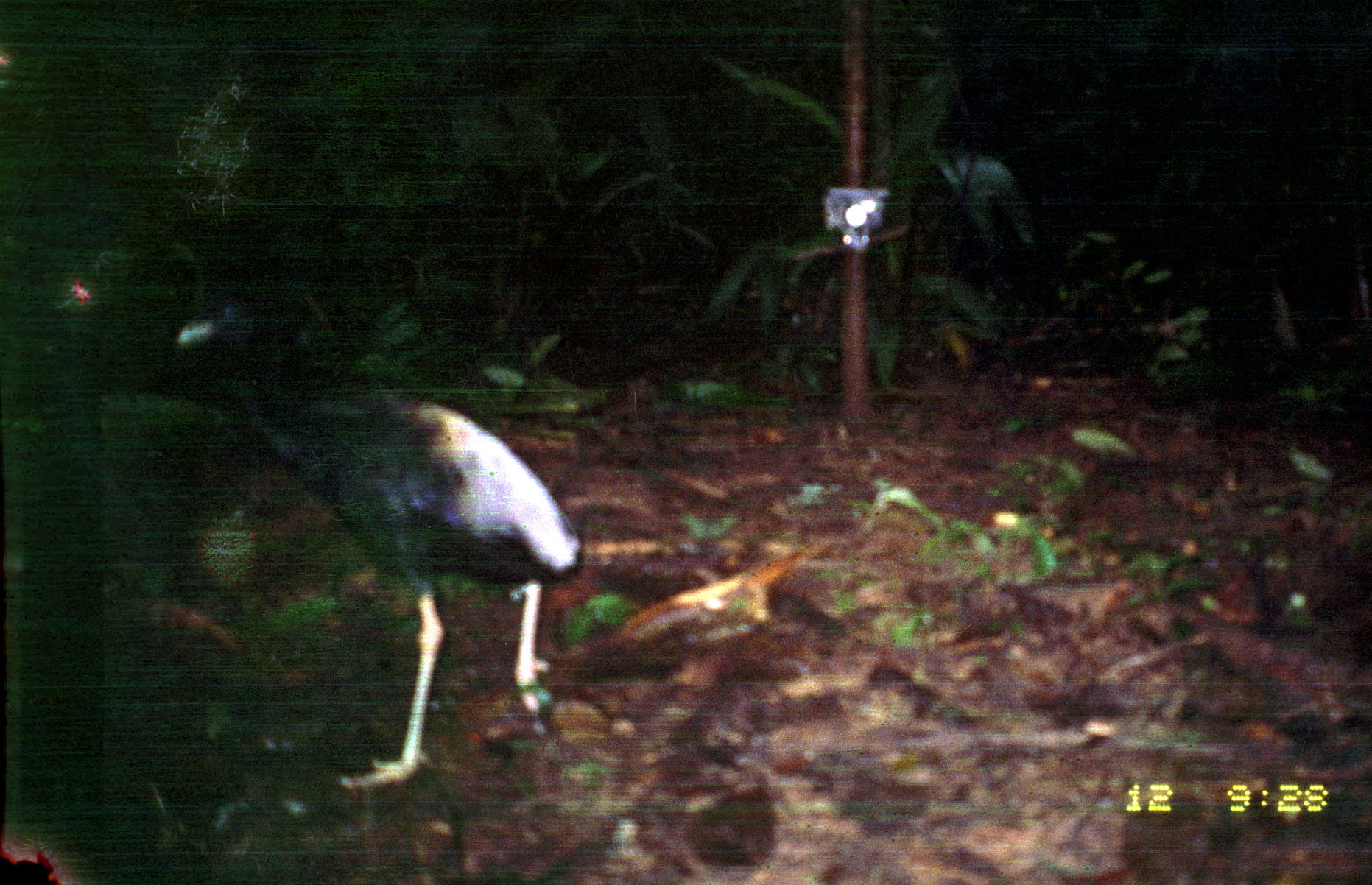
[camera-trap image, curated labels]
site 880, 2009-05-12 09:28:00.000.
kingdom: Animalia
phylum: Chordata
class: Aves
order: Gruiformes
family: Psophiidae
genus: Psophia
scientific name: Psophia crepitans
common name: gray-winged trumpeter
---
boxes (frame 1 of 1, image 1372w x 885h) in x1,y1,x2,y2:
psophia crepitans: 176,296,579,788